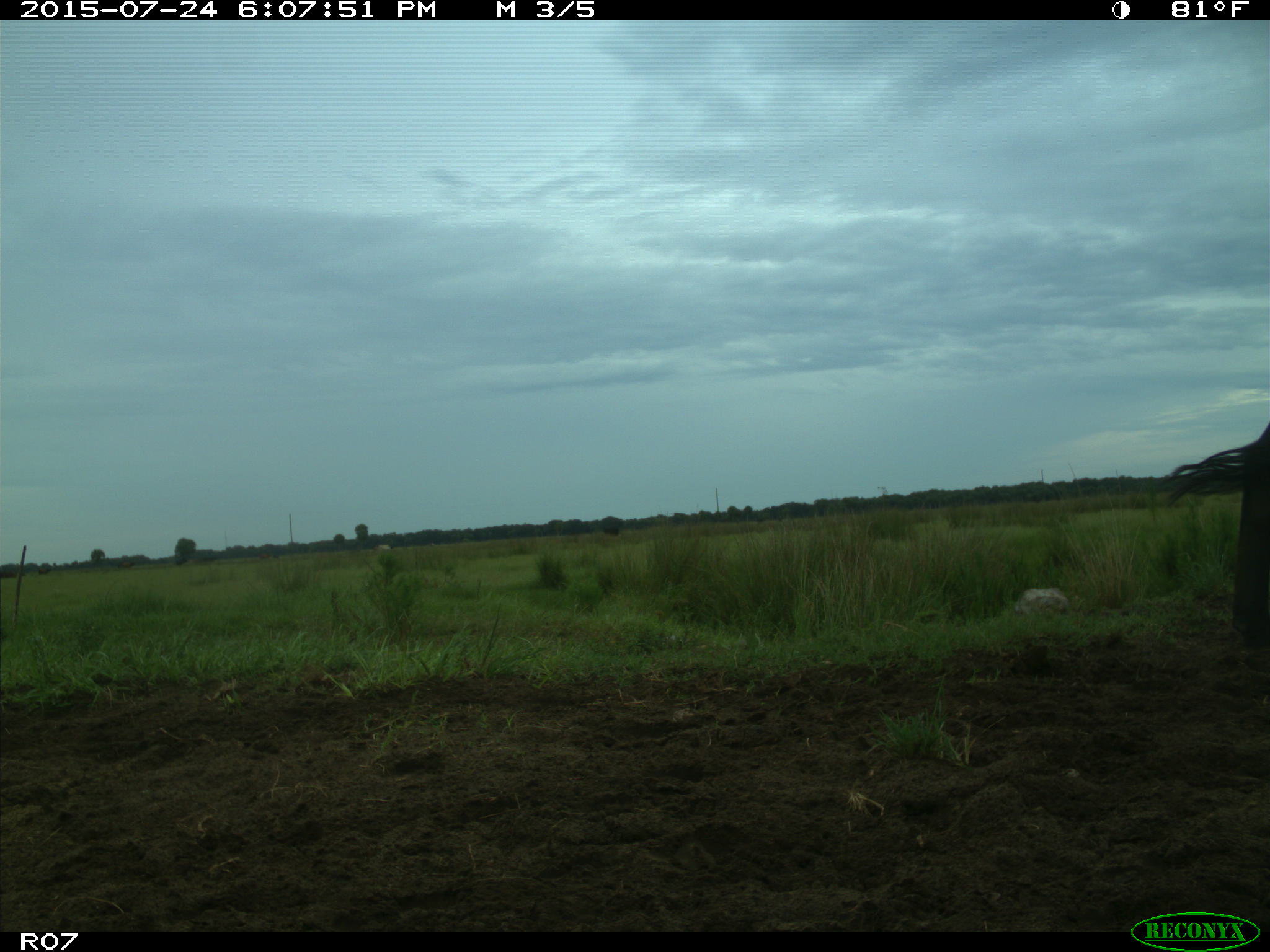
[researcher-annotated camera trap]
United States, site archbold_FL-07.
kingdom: Animalia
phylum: Chordata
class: Mammalia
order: Artiodactyla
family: Bovidae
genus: Bos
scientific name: Bos taurus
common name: domestic cow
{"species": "Bos taurus (domestic cow)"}